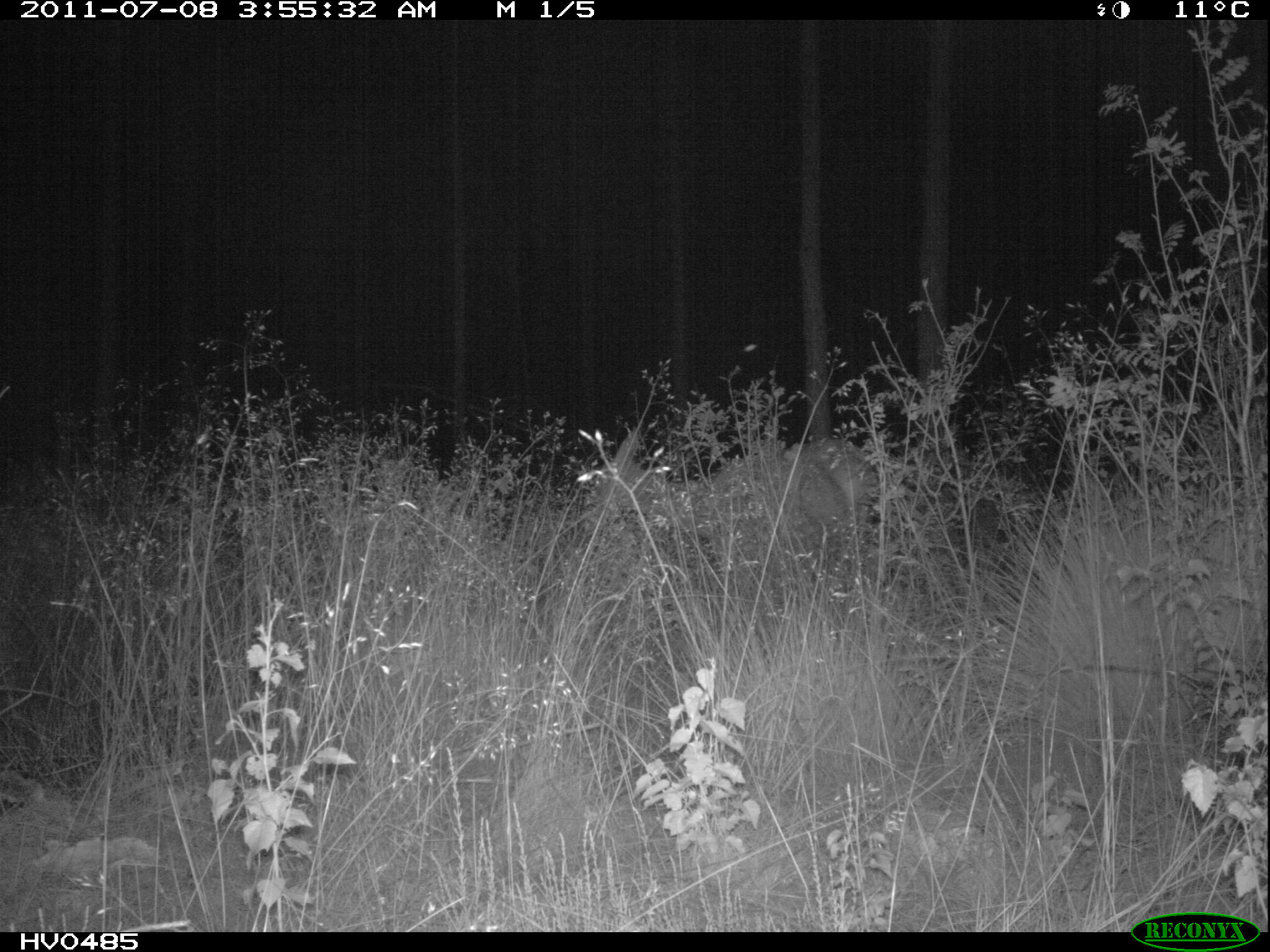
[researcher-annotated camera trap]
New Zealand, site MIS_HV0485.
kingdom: Animalia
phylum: Chordata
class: Mammalia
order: Artiodactyla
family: Cervidae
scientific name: Cervidae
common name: deer